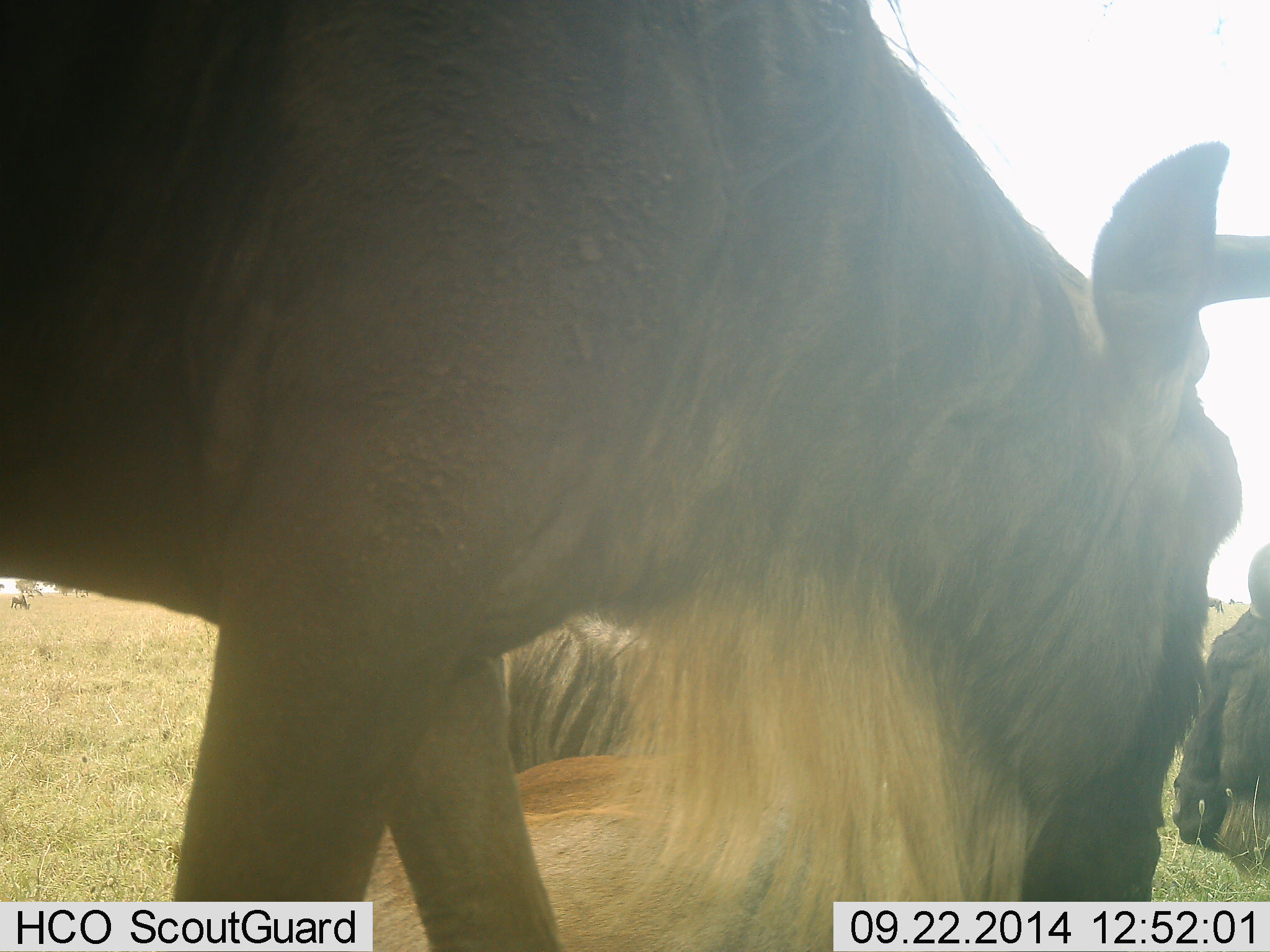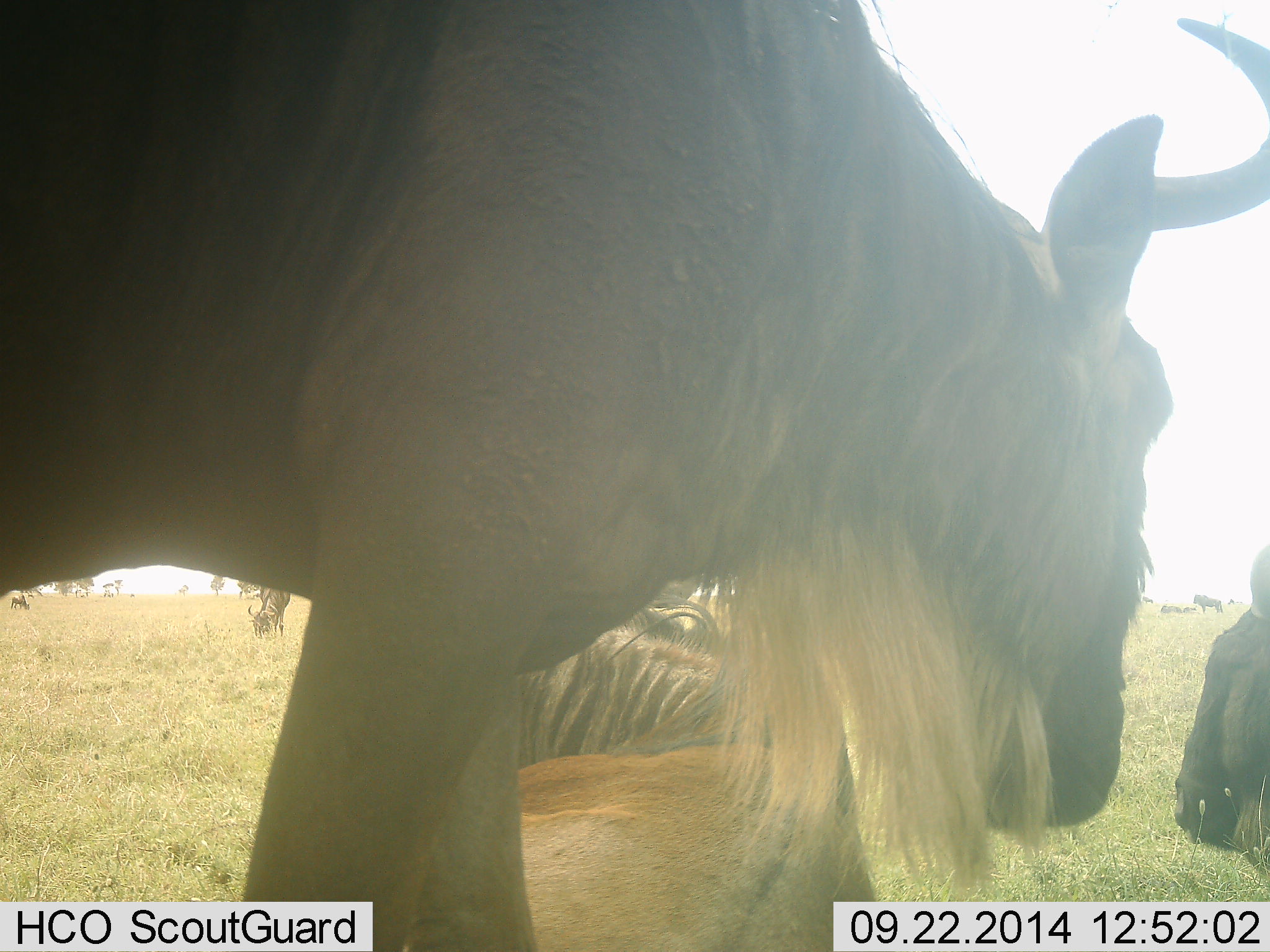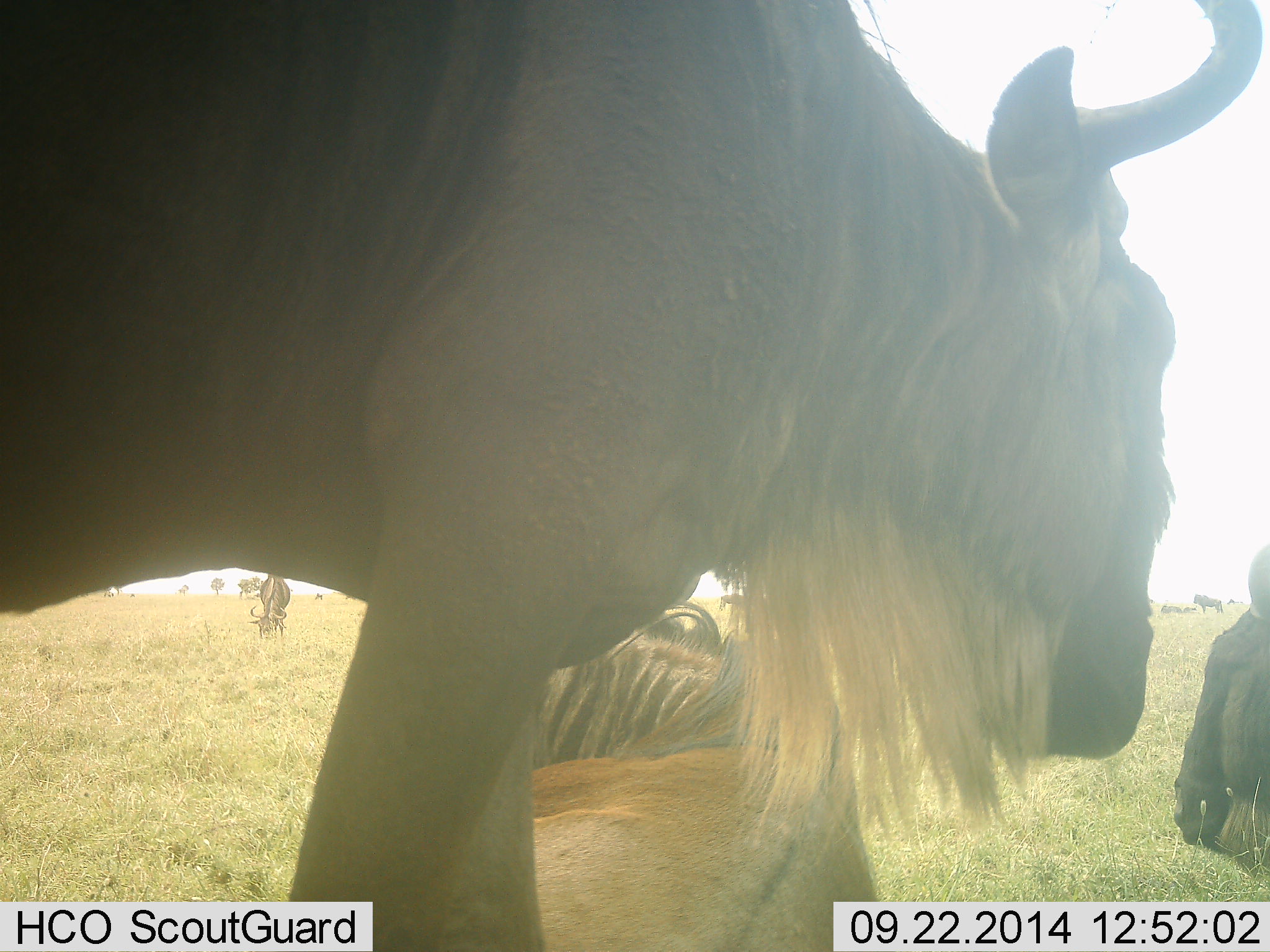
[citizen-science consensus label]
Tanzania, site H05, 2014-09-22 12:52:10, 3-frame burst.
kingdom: Animalia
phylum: Chordata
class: Mammalia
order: Artiodactyla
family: Bovidae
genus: Connochaetes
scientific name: Connochaetes taurinus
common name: blue wildebeest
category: wildebeest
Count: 6.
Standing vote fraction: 80%.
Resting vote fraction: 80%.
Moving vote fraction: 10%.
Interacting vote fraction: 0%.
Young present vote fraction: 0%.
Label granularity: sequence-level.